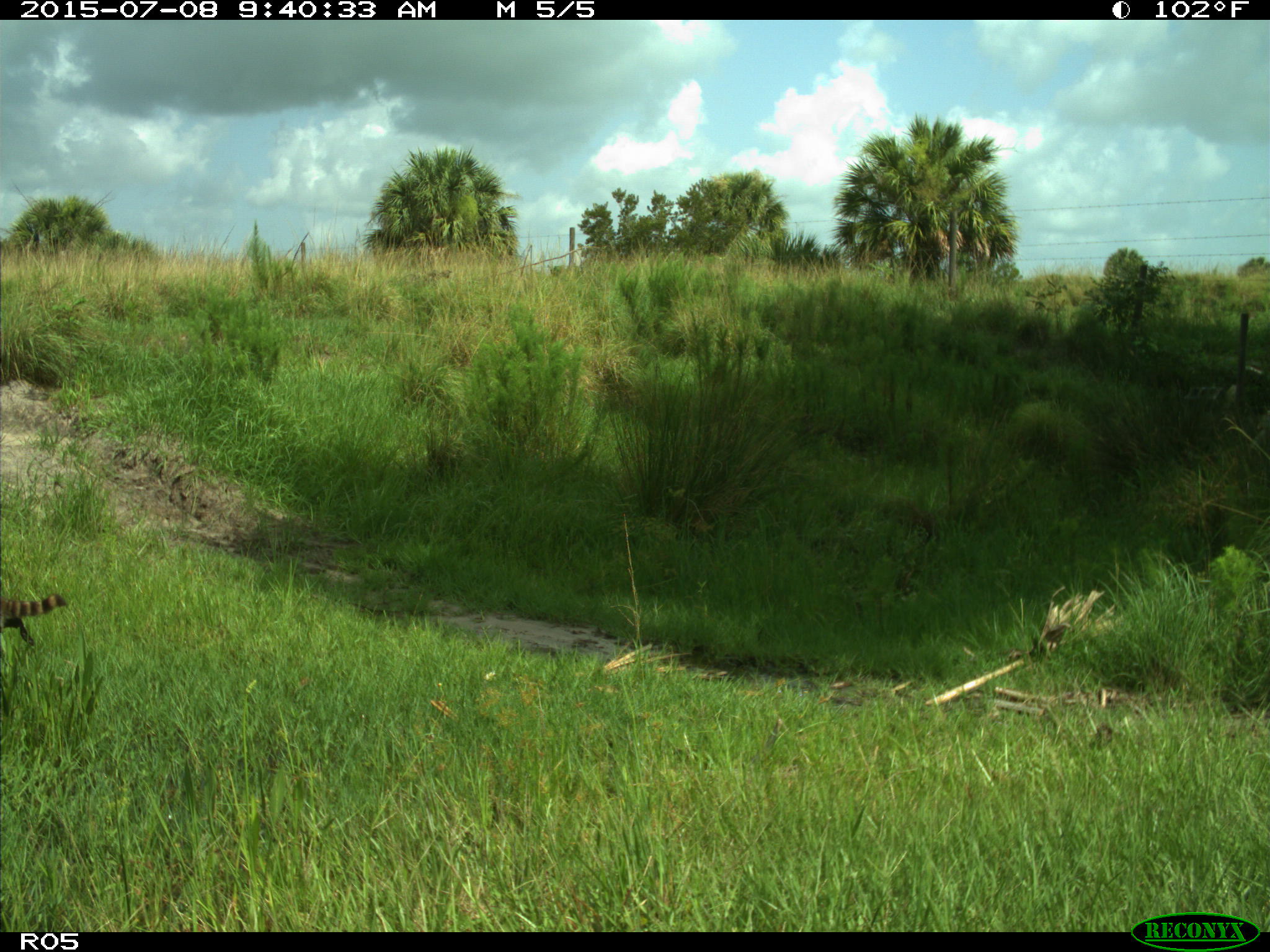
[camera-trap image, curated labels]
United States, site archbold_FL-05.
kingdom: Animalia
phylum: Chordata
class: Mammalia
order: Carnivora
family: Procyonidae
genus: Procyon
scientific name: Procyon lotor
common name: common raccoon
Procyon lotor (common raccoon).